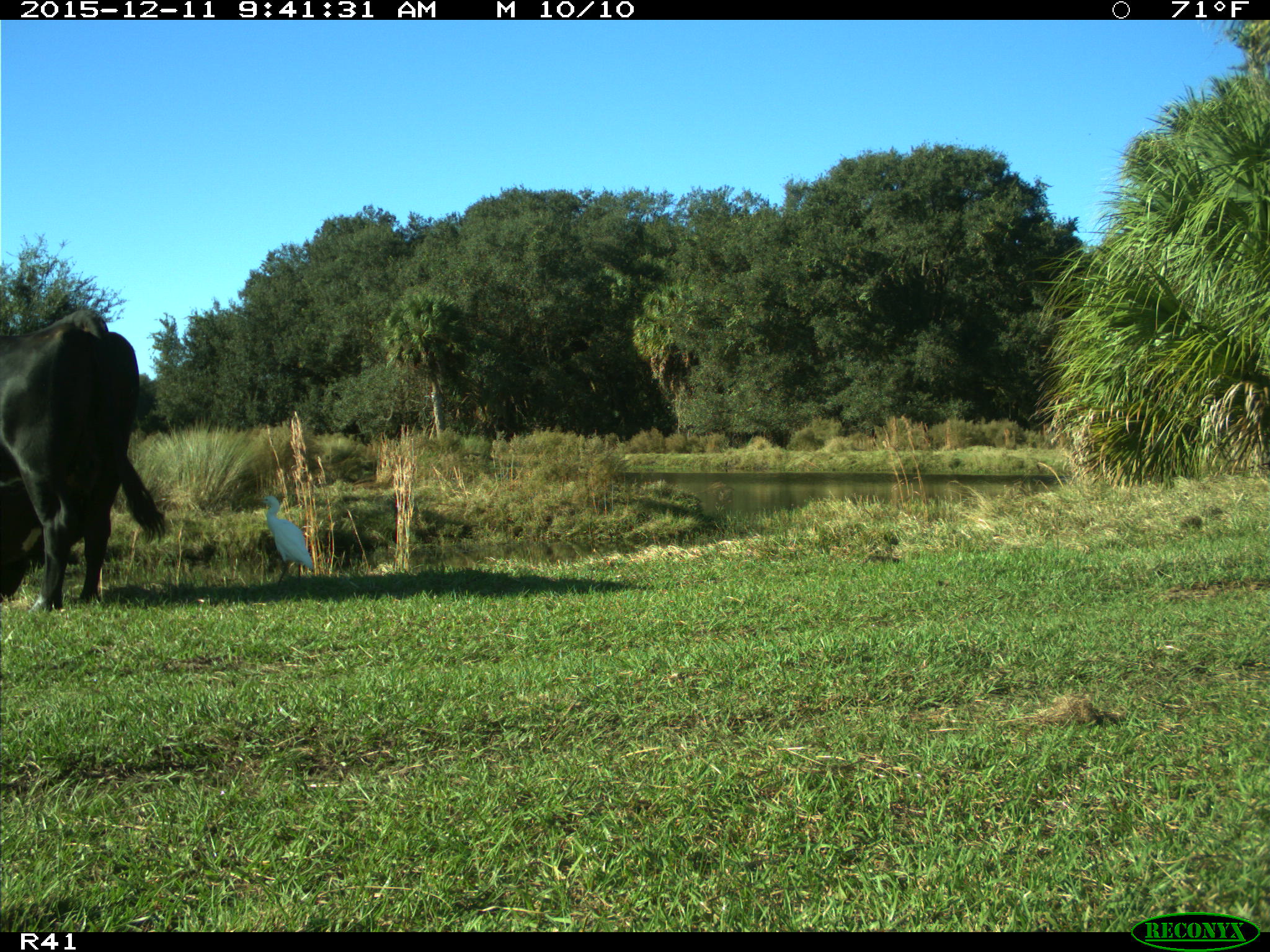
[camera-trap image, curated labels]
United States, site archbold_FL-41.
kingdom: Animalia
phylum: Chordata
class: Mammalia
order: Artiodactyla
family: Bovidae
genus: Bos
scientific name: Bos taurus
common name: domestic cow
Bos taurus (domestic cow).